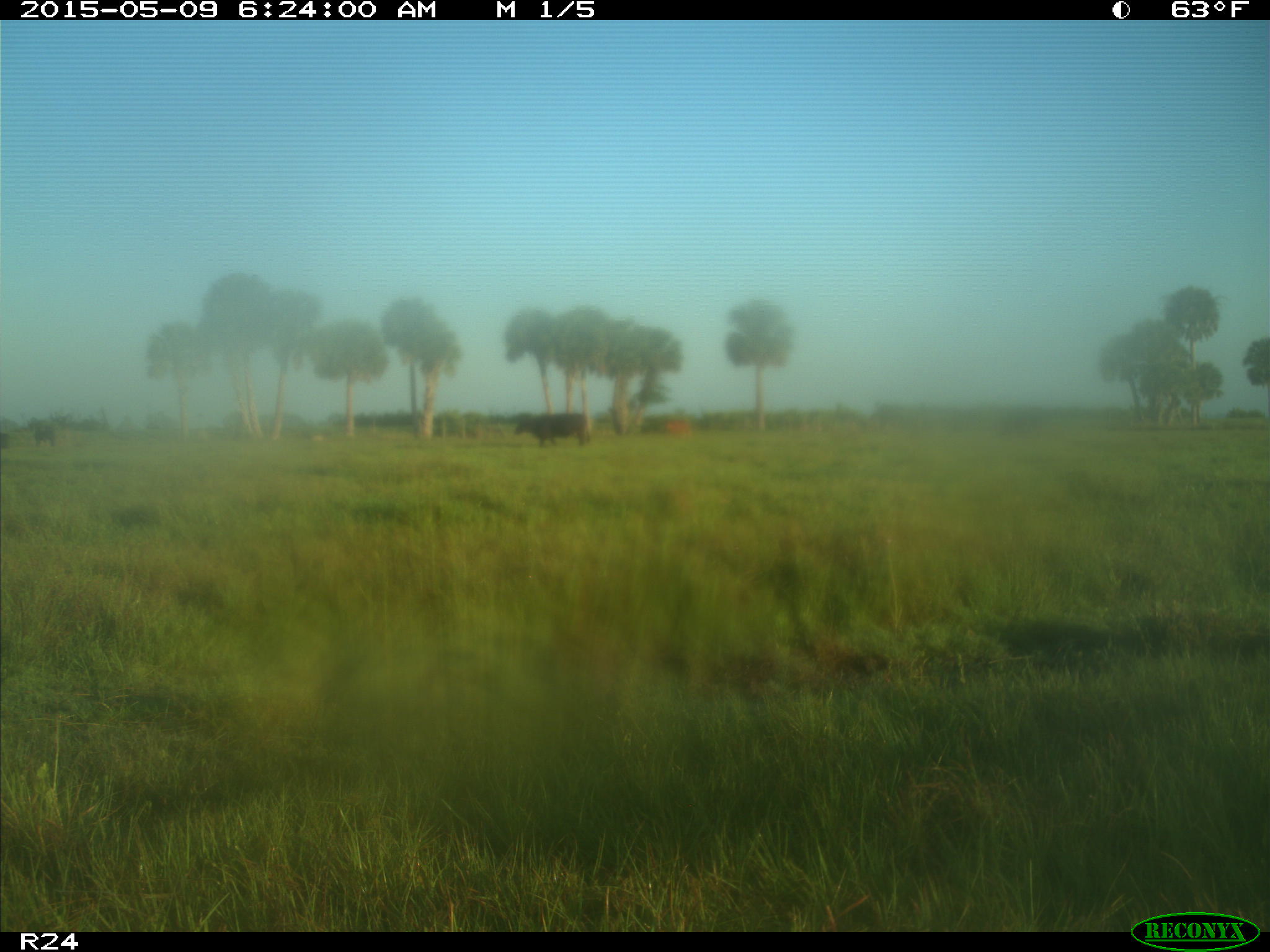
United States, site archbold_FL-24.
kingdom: Animalia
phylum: Chordata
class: Mammalia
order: Artiodactyla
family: Bovidae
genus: Bos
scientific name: Bos taurus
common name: domestic cow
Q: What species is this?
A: Bos taurus (domestic cow).